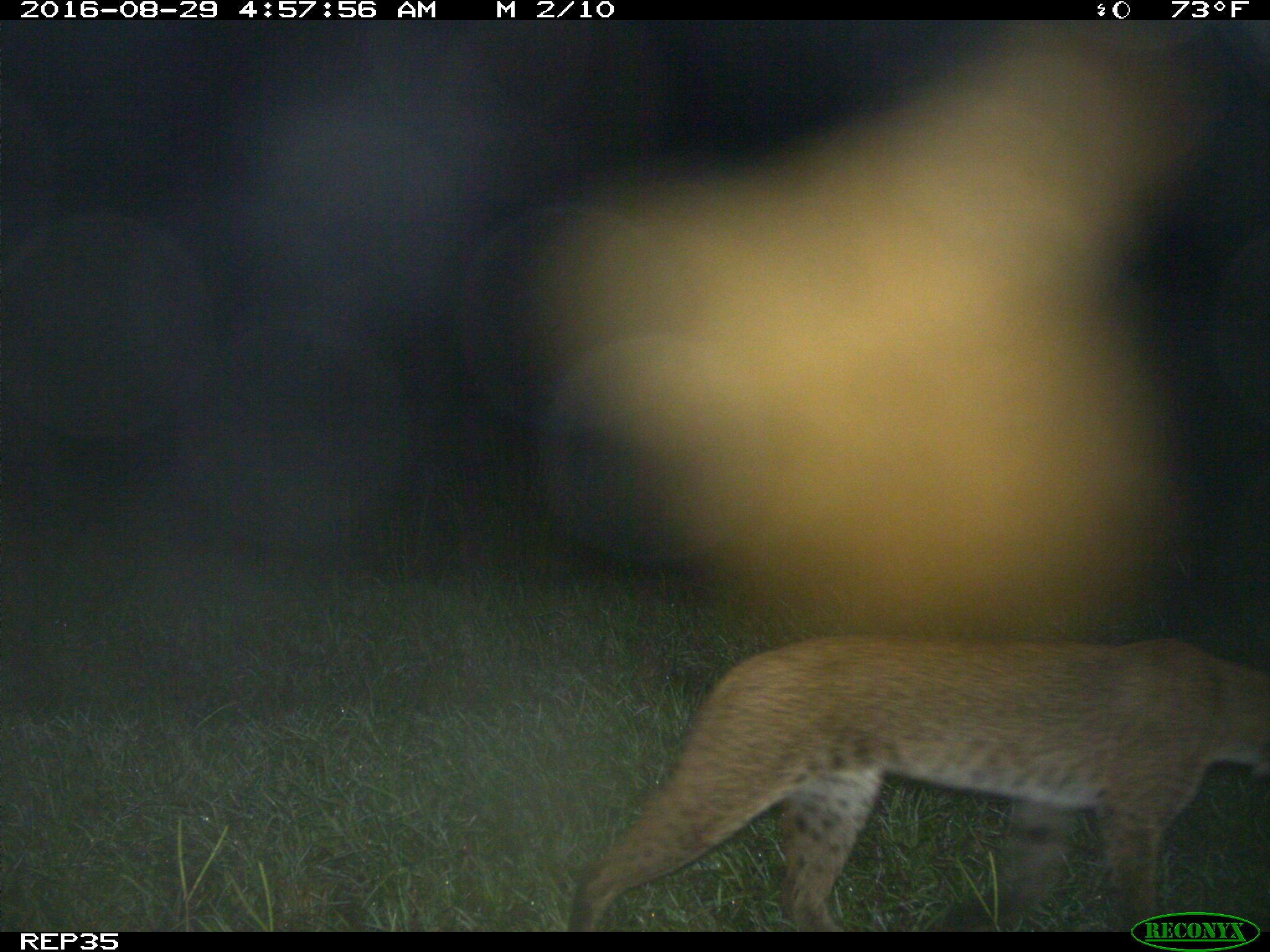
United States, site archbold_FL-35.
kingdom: Animalia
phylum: Chordata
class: Mammalia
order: Carnivora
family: Felidae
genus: Lynx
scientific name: Lynx rufus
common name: bobcat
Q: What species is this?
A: Lynx rufus (bobcat).